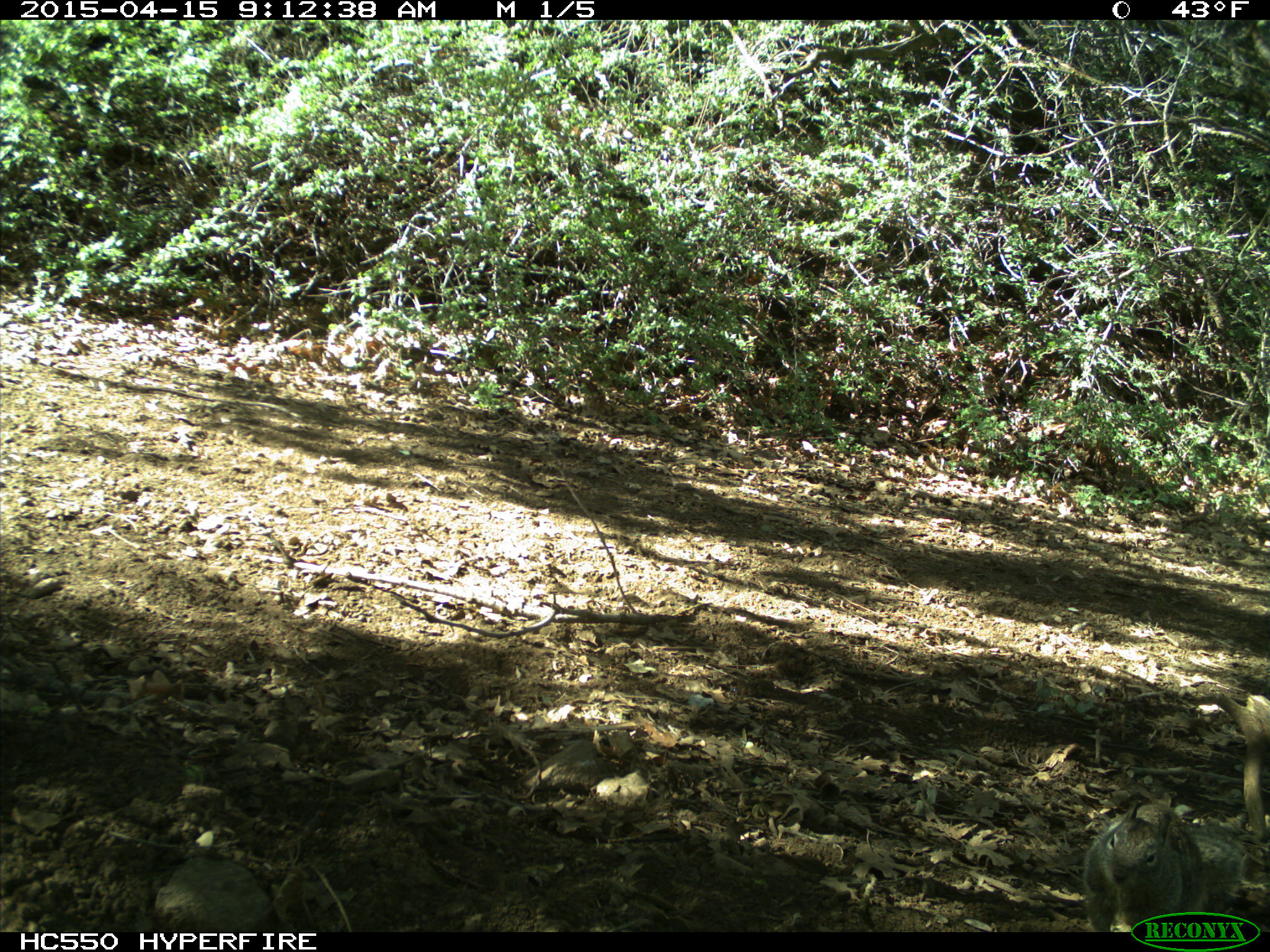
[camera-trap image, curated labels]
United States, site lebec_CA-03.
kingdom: Animalia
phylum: Chordata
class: Mammalia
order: Rodentia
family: Sciuridae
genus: Otospermophilus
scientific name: Otospermophilus beecheyi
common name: california ground squirrel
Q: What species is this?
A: Otospermophilus beecheyi (california ground squirrel).